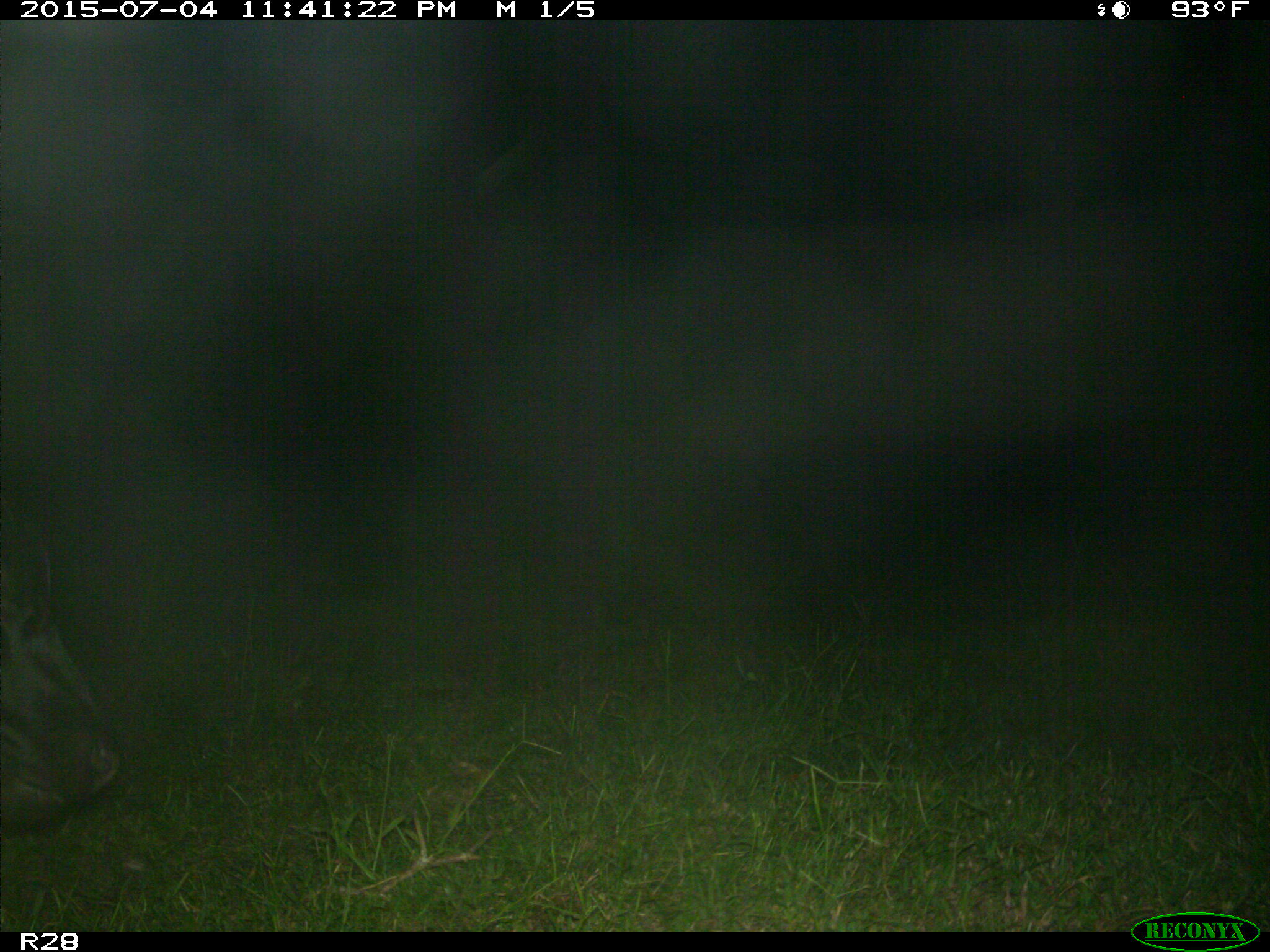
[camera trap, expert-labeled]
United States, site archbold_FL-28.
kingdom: Animalia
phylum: Chordata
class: Mammalia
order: Artiodactyla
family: Bovidae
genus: Bos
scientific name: Bos taurus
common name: domestic cow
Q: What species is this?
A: Bos taurus (domestic cow).